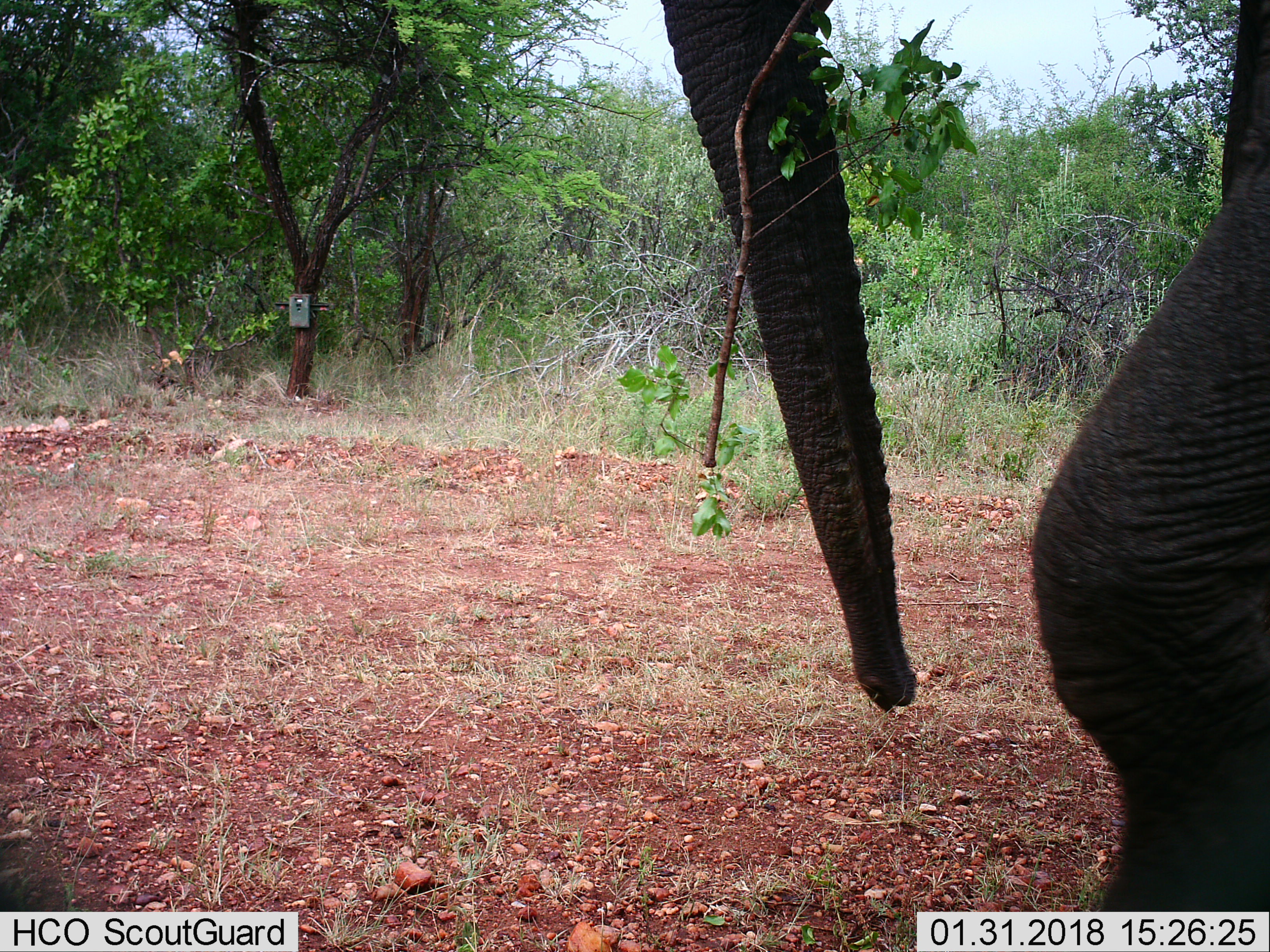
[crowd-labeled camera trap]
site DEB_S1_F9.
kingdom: Animalia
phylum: Chordata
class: Mammalia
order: Proboscidea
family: Elephantidae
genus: Loxodonta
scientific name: Loxodonta africana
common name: african bush elephant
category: elephant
Elephant (african bush elephant) (Loxodonta africana), count 1. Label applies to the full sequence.